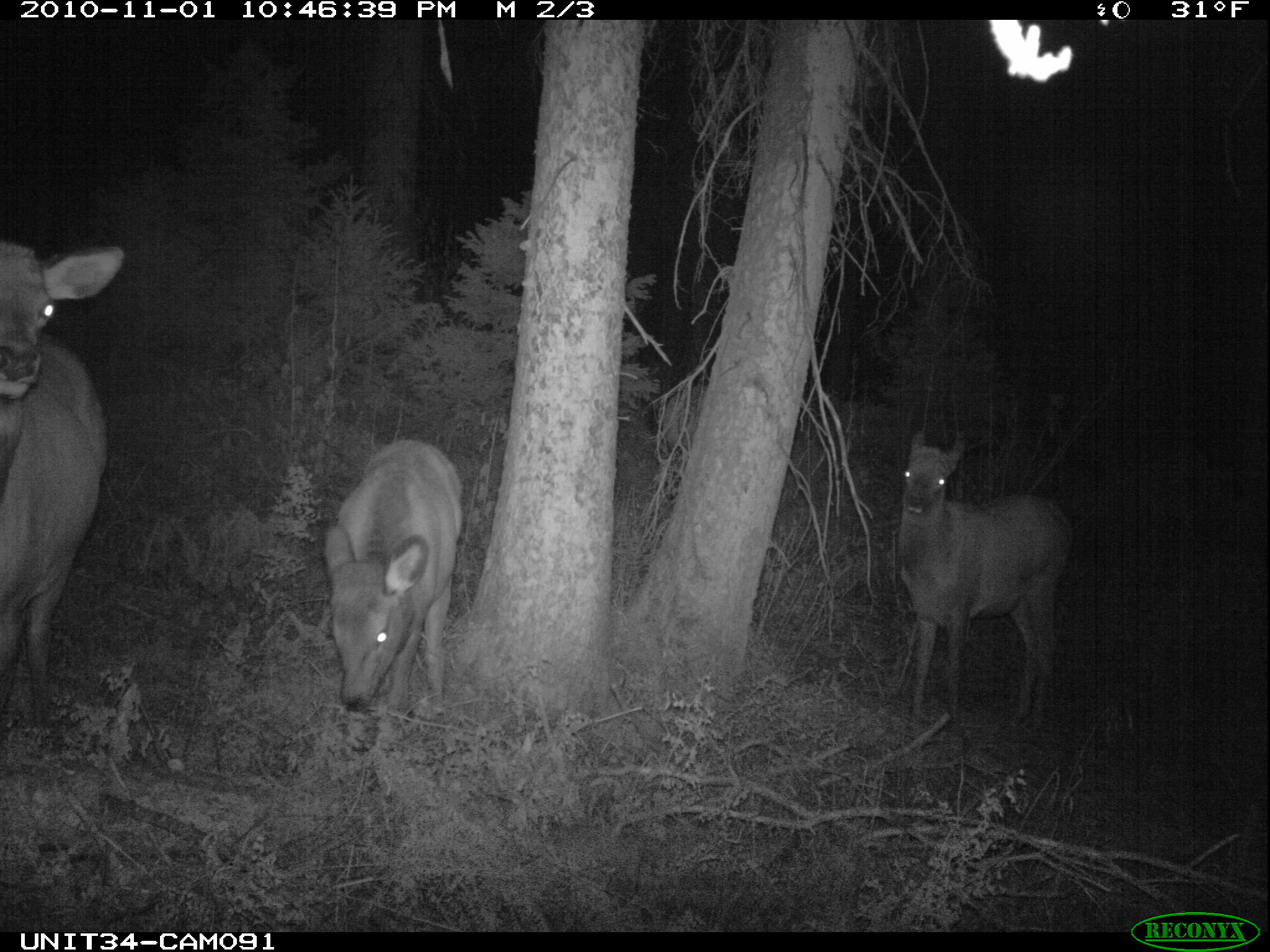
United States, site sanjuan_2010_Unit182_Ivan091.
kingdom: Animalia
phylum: Chordata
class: Mammalia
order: Artiodactyla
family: Cervidae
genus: Cervus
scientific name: Cervus elaphus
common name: red deer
Cervus elaphus (red deer).